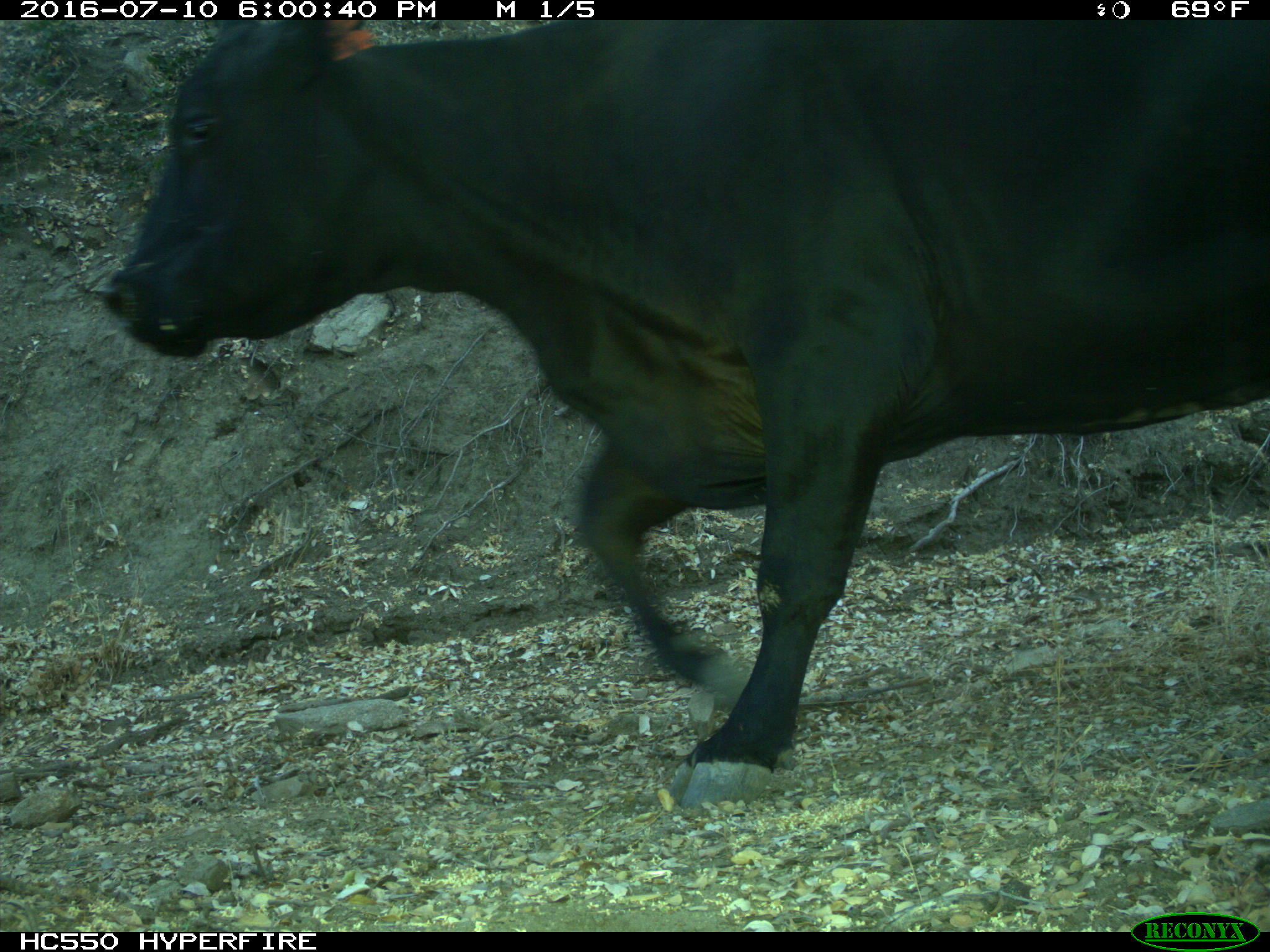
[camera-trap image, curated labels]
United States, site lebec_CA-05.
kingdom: Animalia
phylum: Chordata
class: Mammalia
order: Artiodactyla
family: Bovidae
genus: Bos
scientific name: Bos taurus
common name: domestic cow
Bos taurus (domestic cow).